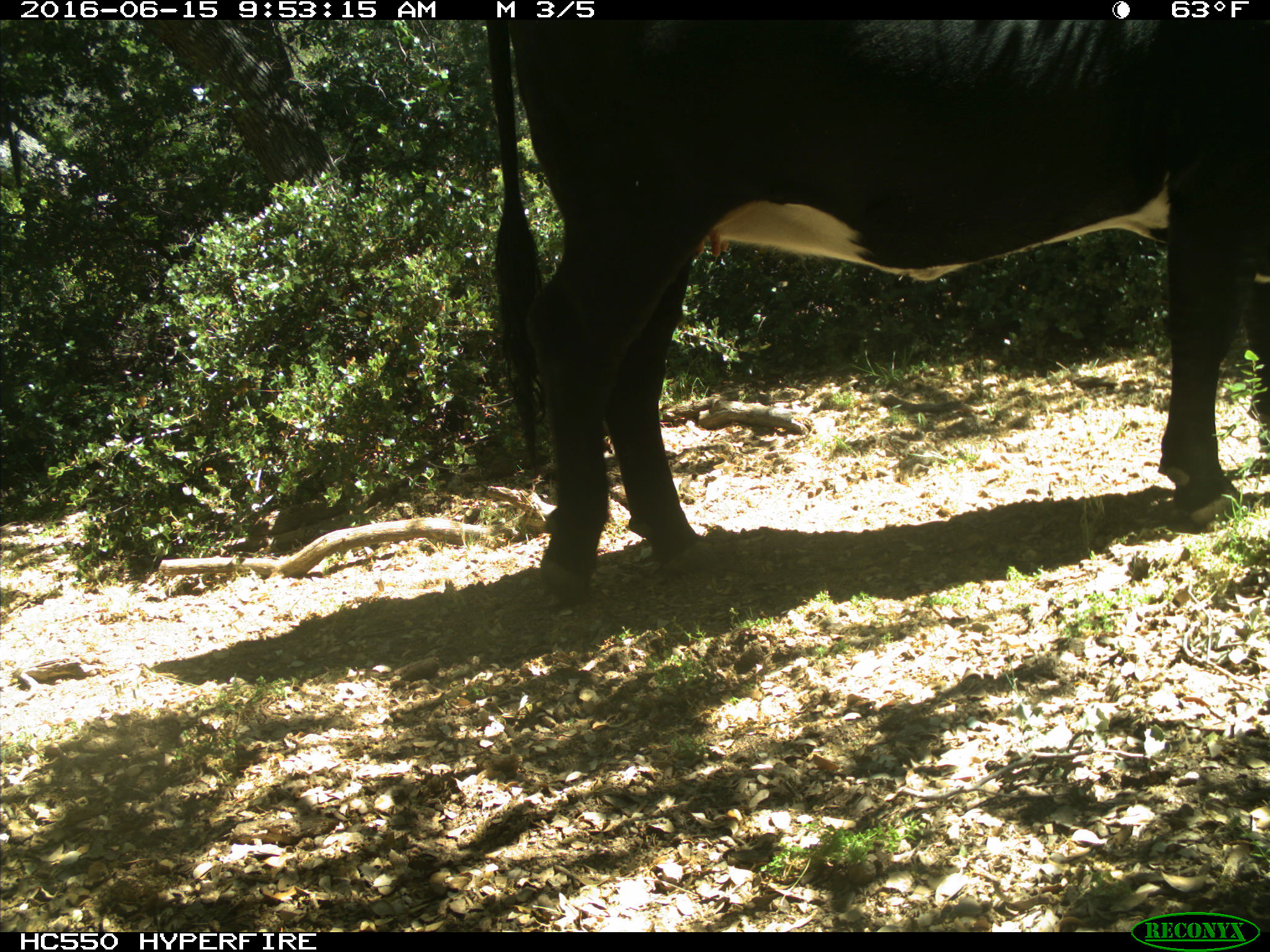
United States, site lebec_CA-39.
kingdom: Animalia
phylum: Chordata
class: Mammalia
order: Artiodactyla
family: Bovidae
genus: Bos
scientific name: Bos taurus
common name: domestic cow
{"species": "Bos taurus (domestic cow)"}